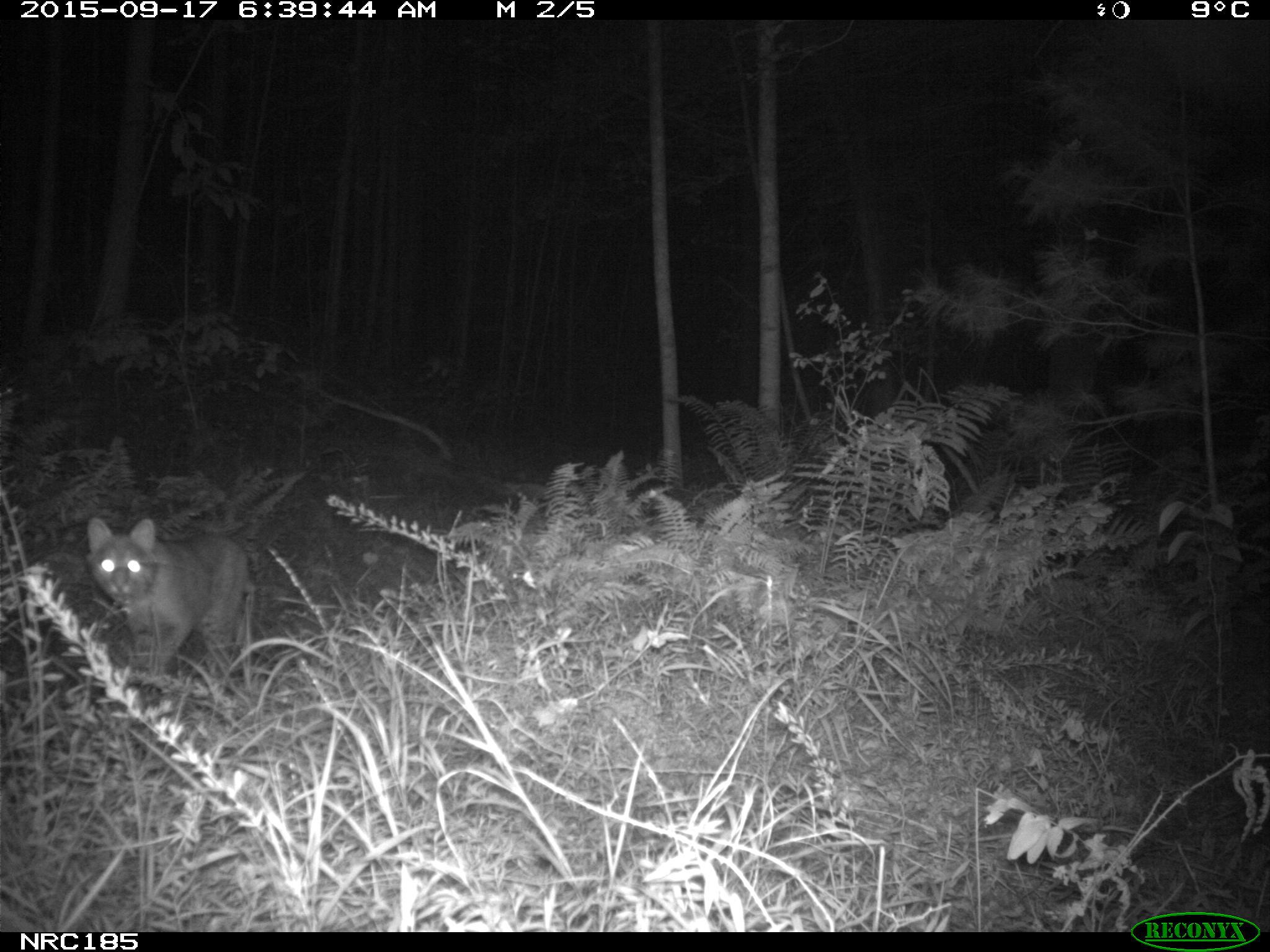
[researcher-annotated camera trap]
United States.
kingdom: Animalia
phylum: Chordata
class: Mammalia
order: Carnivora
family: Felidae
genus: Lynx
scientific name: Lynx rufus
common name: bobcat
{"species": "Bobcat (Lynx rufus)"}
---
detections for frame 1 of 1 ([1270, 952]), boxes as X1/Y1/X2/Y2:
Bobcat: 72/500/276/679